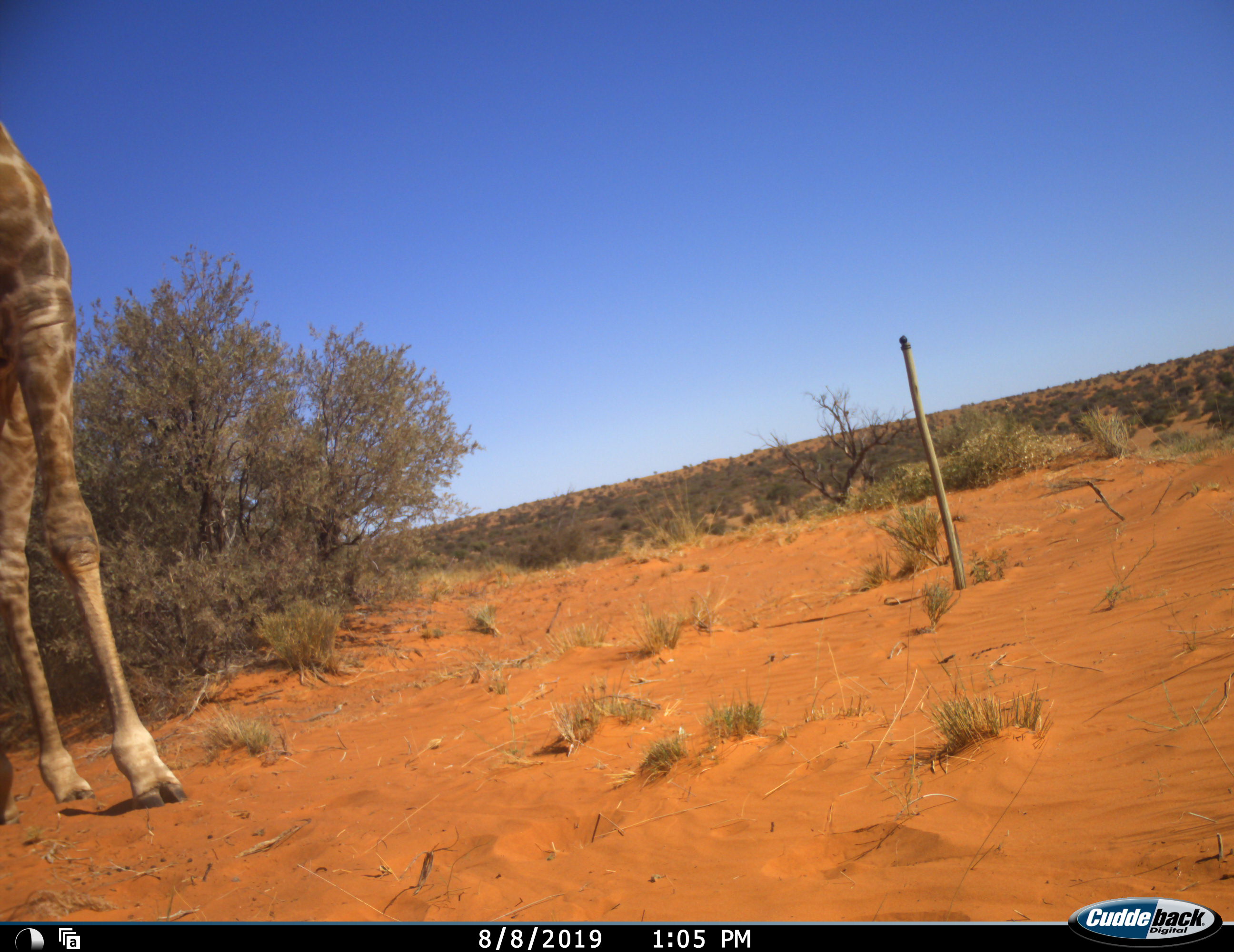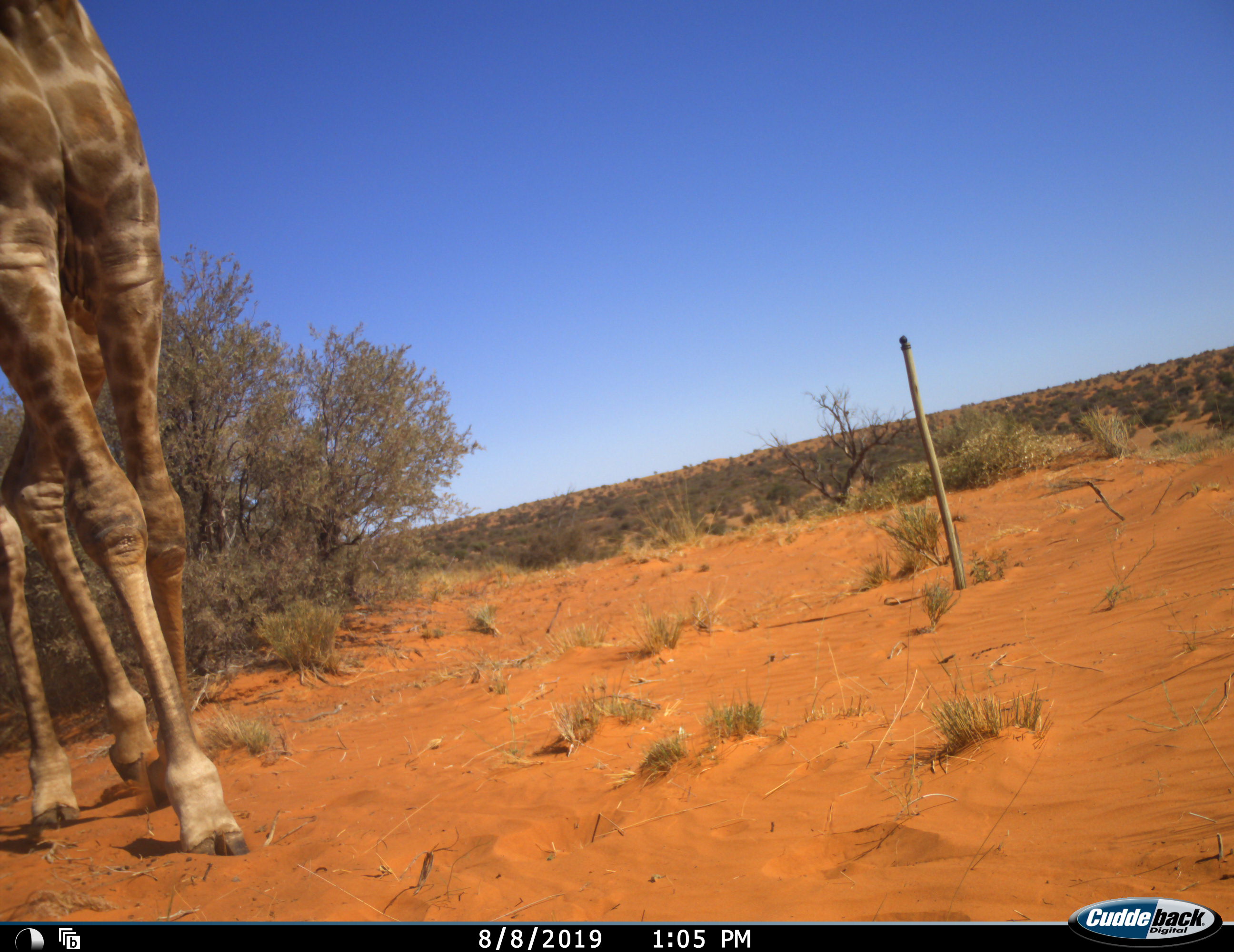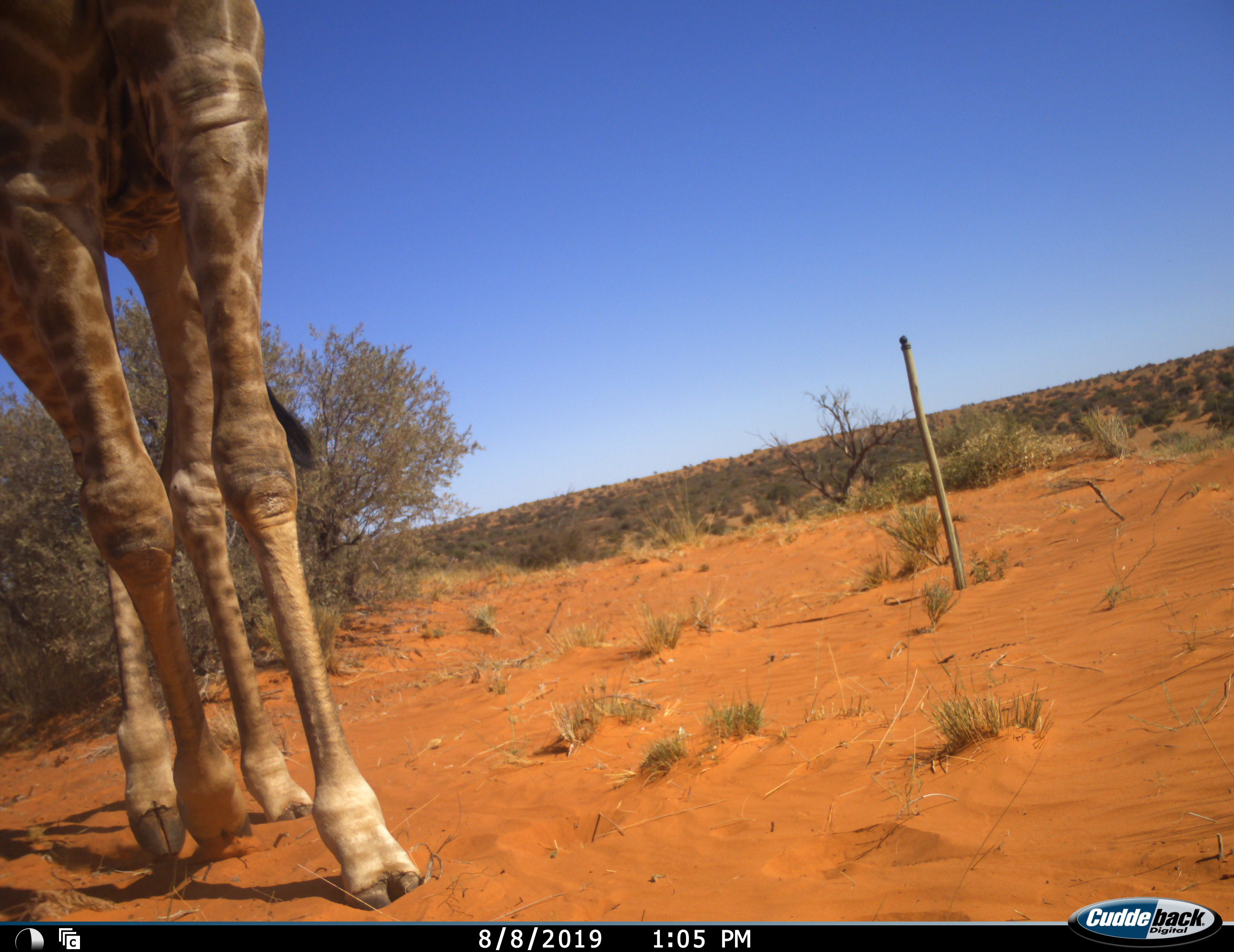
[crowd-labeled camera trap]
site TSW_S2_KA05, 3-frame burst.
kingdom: Animalia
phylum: Chordata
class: Mammalia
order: Artiodactyla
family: Giraffidae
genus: Giraffa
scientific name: Giraffa camelopardalis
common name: giraffe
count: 1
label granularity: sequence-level